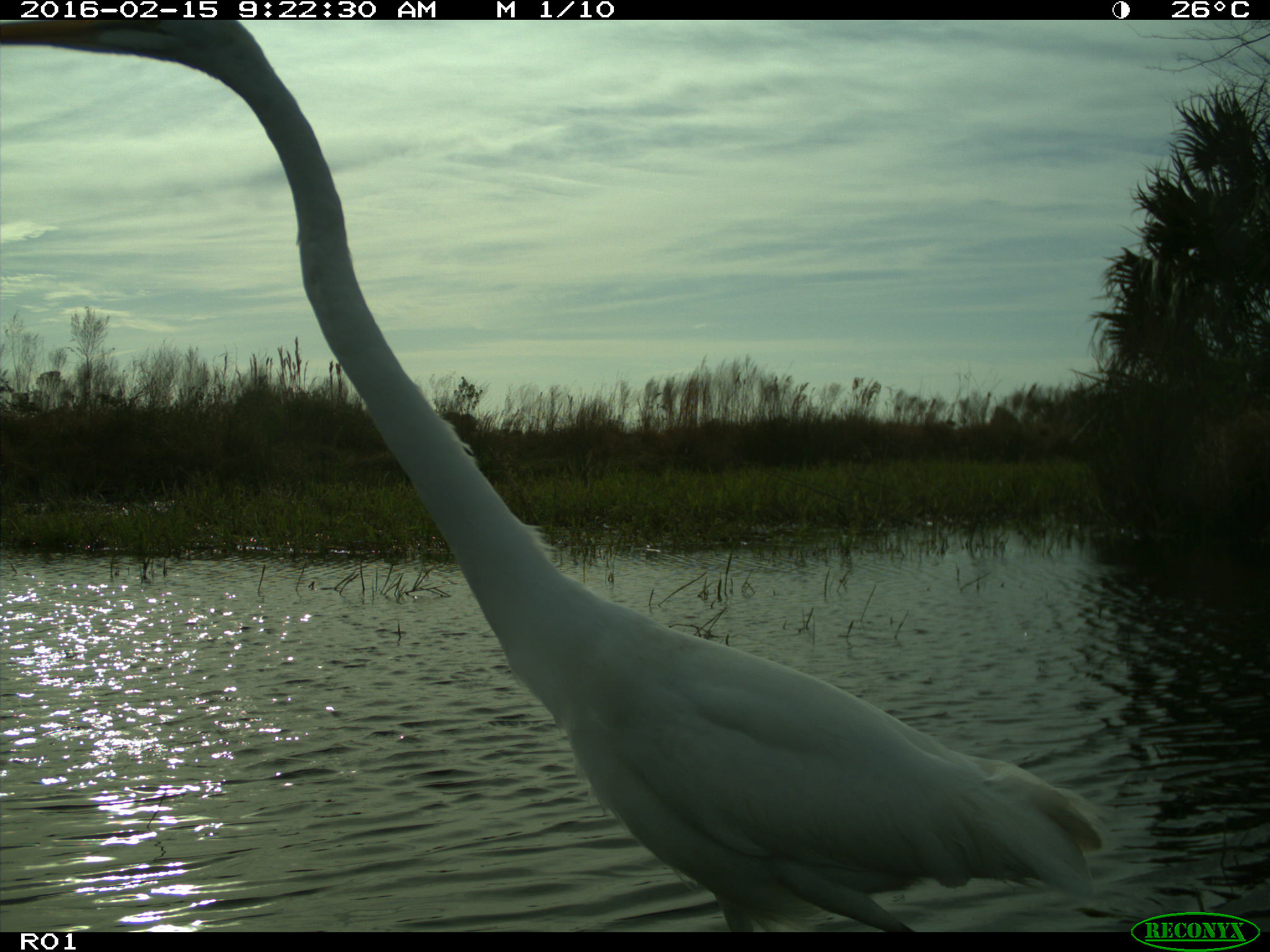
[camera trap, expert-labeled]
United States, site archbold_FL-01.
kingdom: Animalia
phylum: Chordata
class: Aves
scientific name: Aves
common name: birds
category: unidentified bird